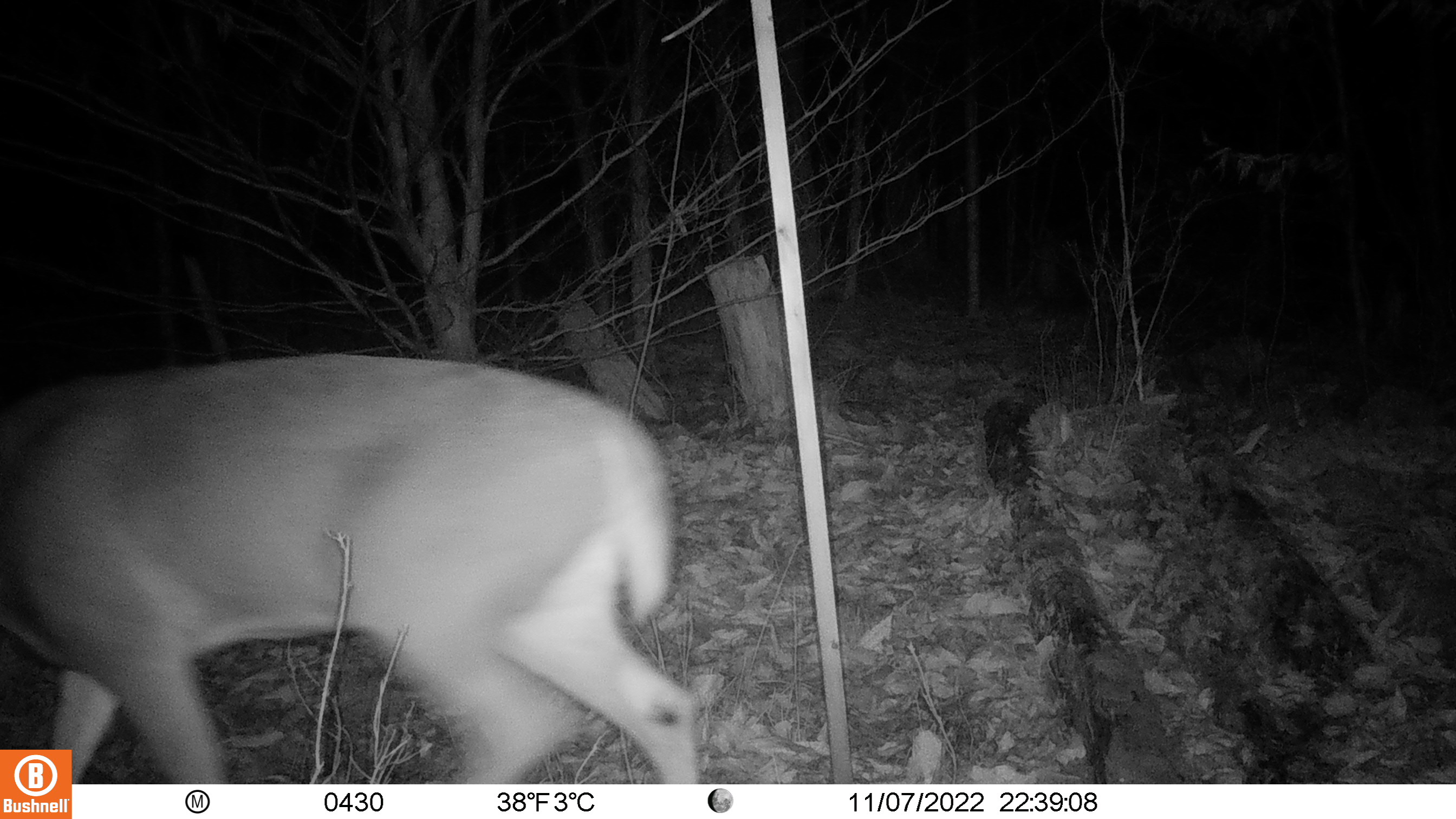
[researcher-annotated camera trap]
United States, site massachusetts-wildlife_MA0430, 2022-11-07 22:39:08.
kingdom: Animalia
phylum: Chordata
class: Mammalia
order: Artiodactyla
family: Cervidae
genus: Odocoileus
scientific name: Odocoileus virginianus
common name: white-tailed deer